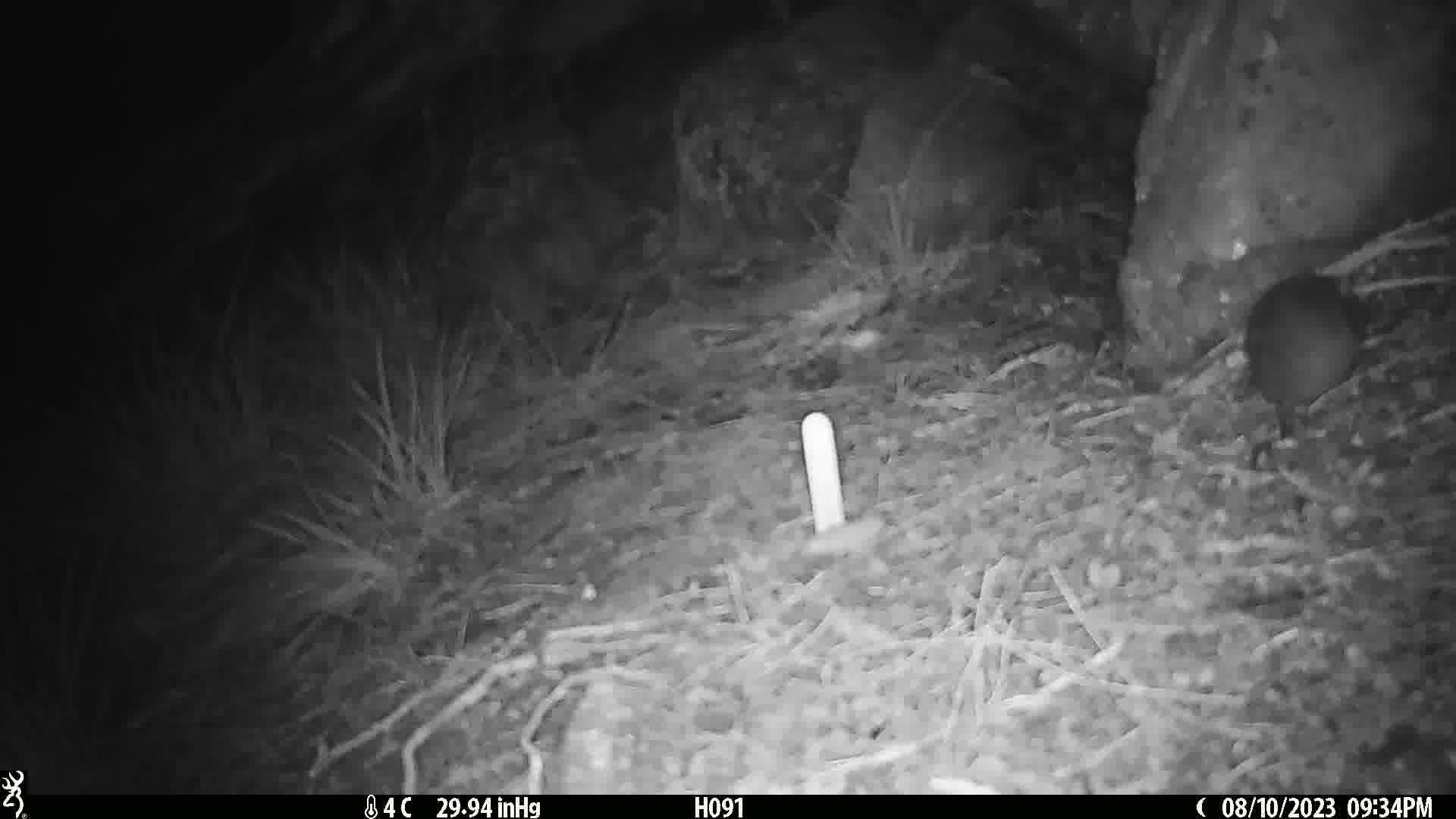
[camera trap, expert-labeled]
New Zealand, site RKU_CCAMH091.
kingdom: Animalia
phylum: Chordata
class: Mammalia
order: Rodentia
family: Muridae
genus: Rattus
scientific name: Rattus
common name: rat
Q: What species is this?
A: Rat (Rattus).